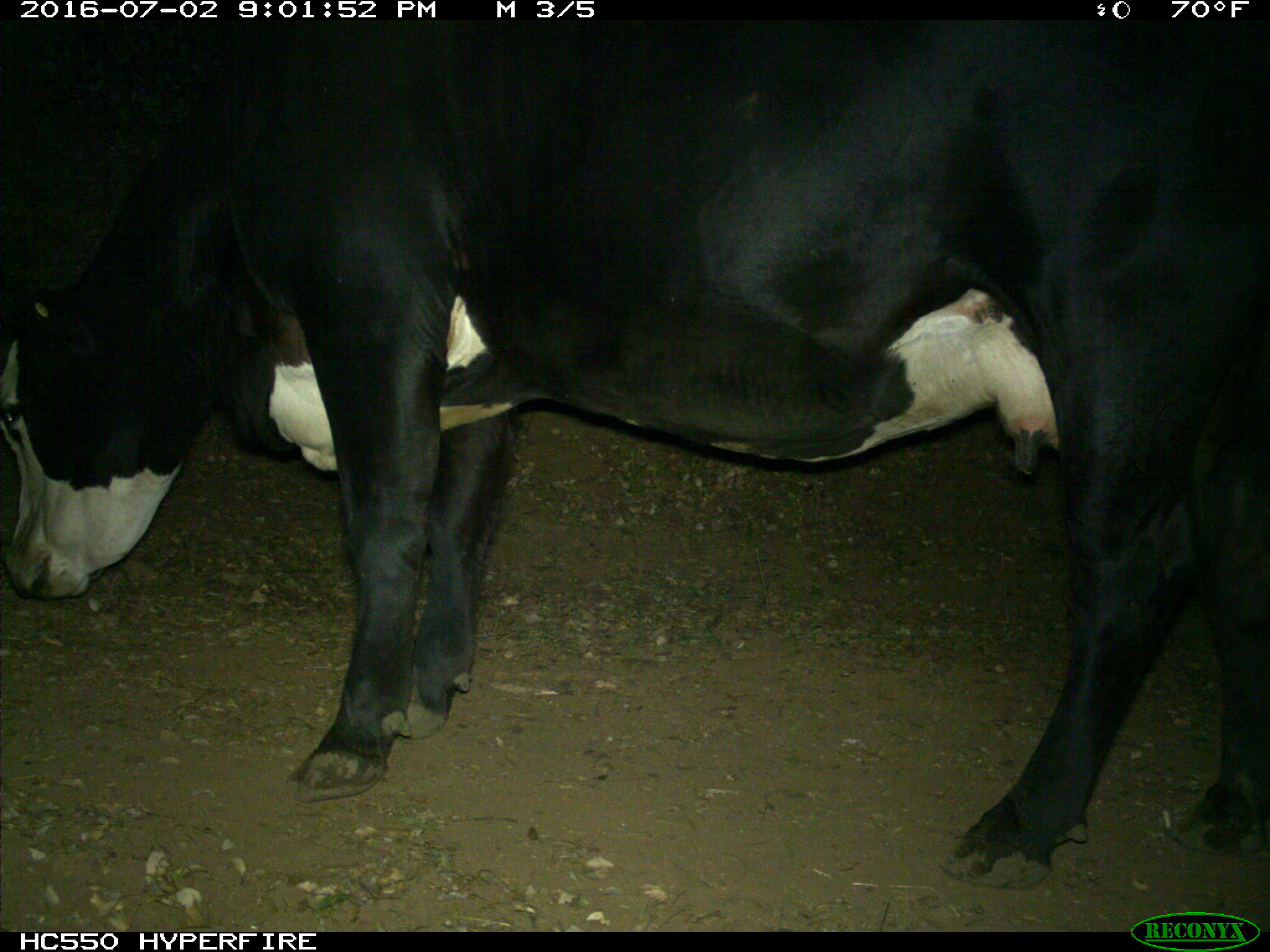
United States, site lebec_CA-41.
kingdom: Animalia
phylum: Chordata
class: Mammalia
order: Artiodactyla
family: Bovidae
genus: Bos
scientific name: Bos taurus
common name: domestic cow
Bos taurus (domestic cow).